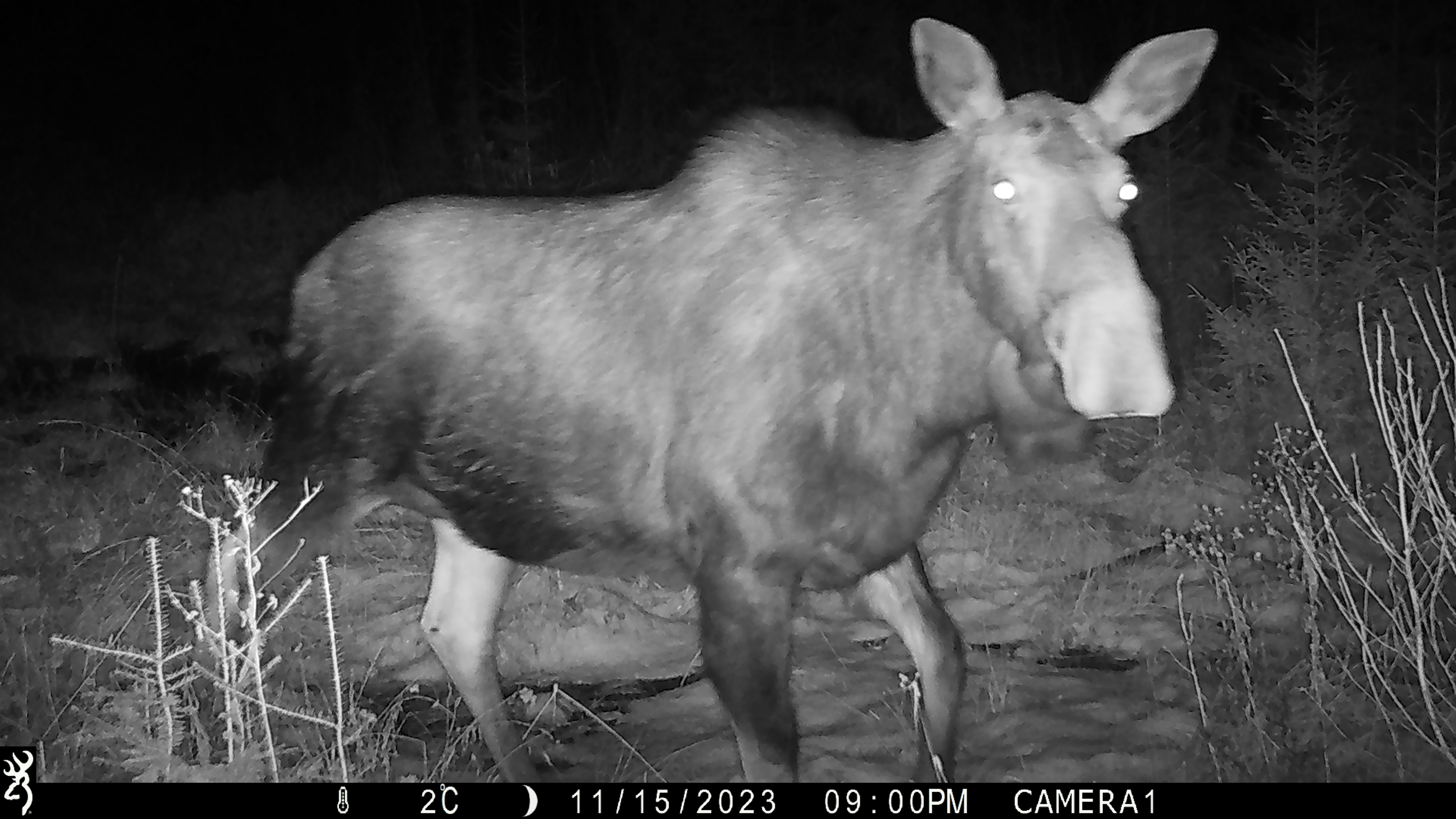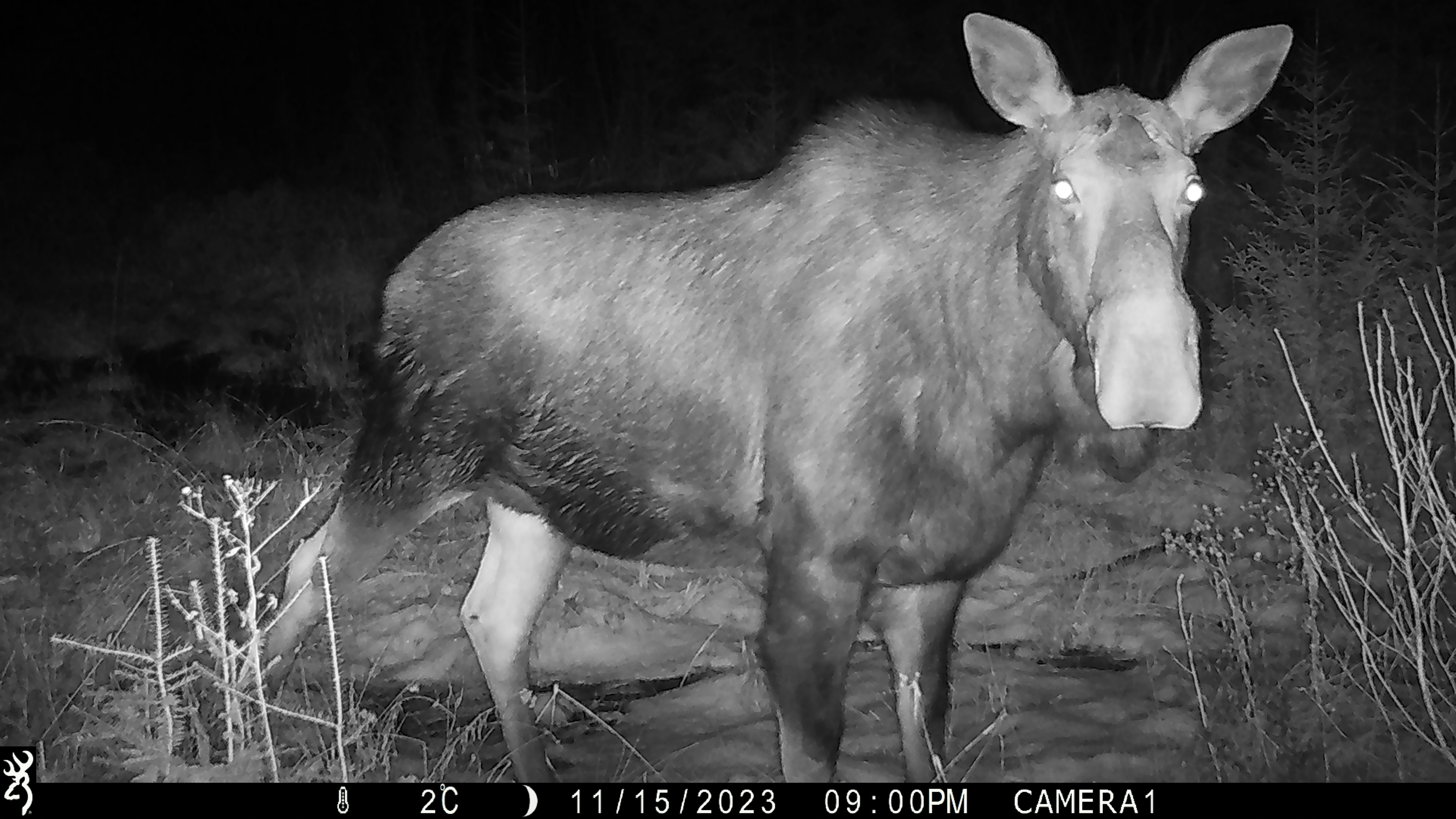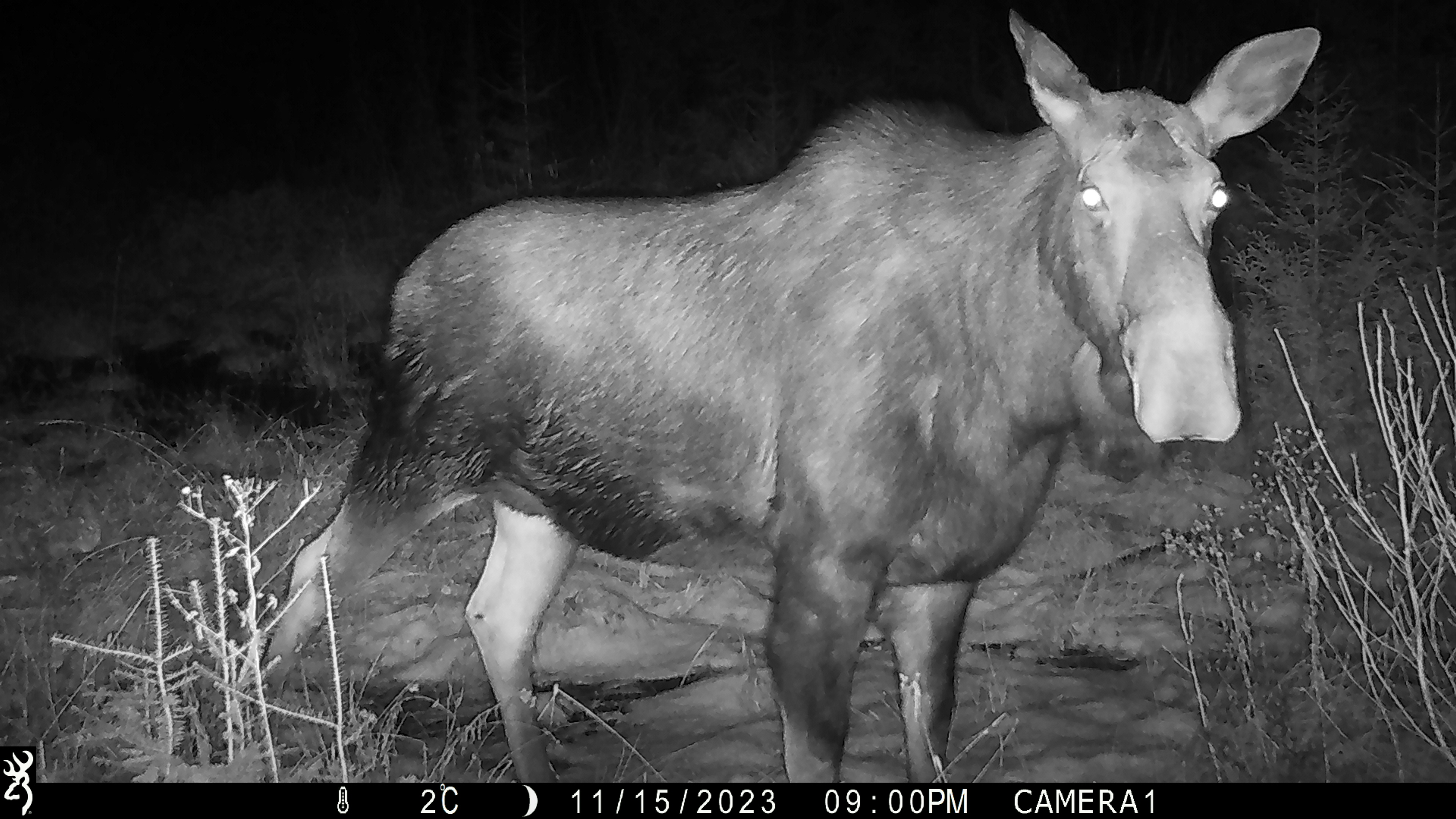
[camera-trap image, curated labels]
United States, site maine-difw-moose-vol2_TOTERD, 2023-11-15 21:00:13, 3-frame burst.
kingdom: Animalia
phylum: Chordata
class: Mammalia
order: Artiodactyla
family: Cervidae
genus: Alces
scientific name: Alces alces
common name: moose